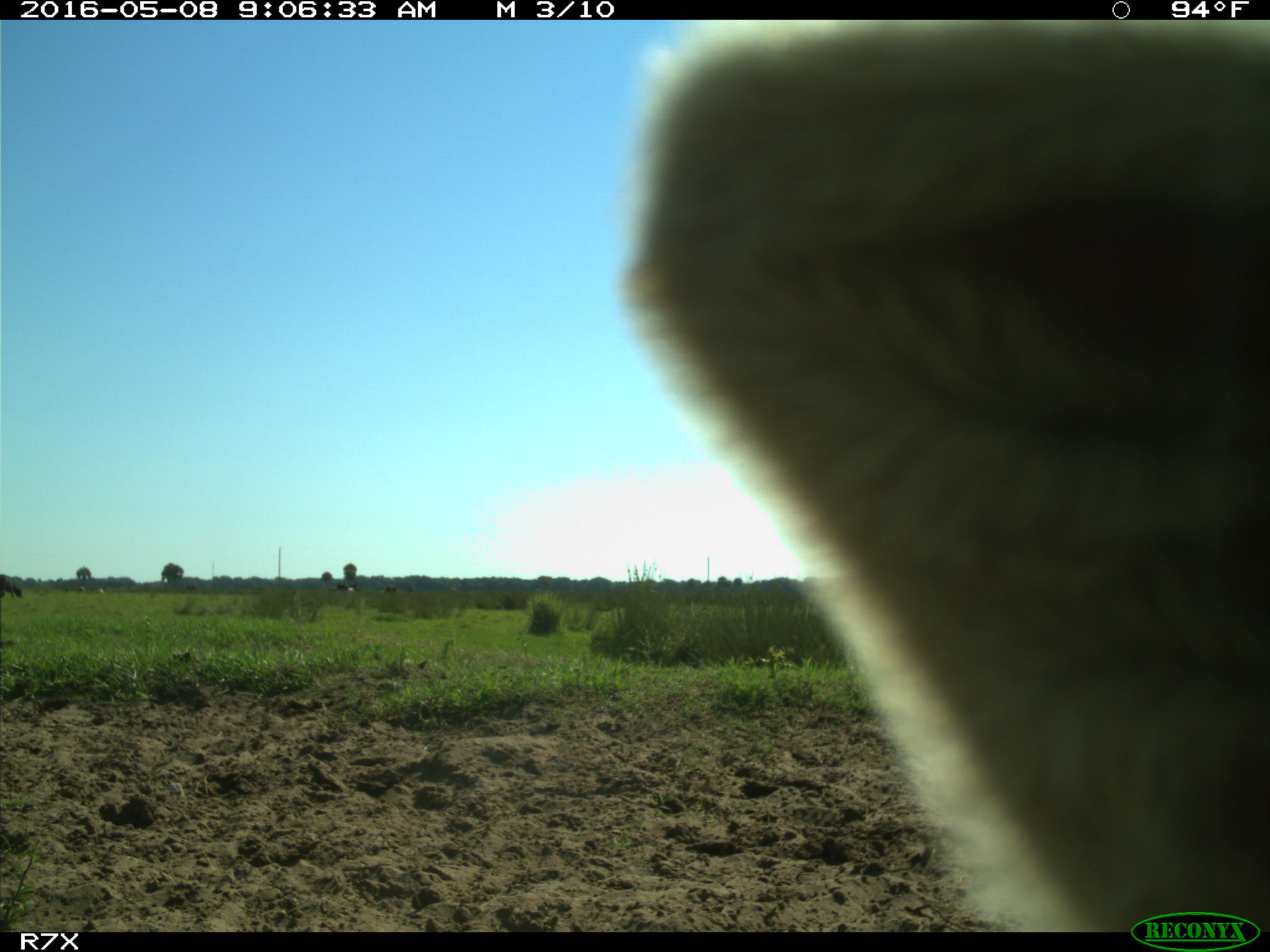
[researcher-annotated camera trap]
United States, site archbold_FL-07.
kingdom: Animalia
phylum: Chordata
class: Mammalia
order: Artiodactyla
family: Bovidae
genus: Bos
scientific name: Bos taurus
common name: domestic cow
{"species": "Bos taurus (domestic cow)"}